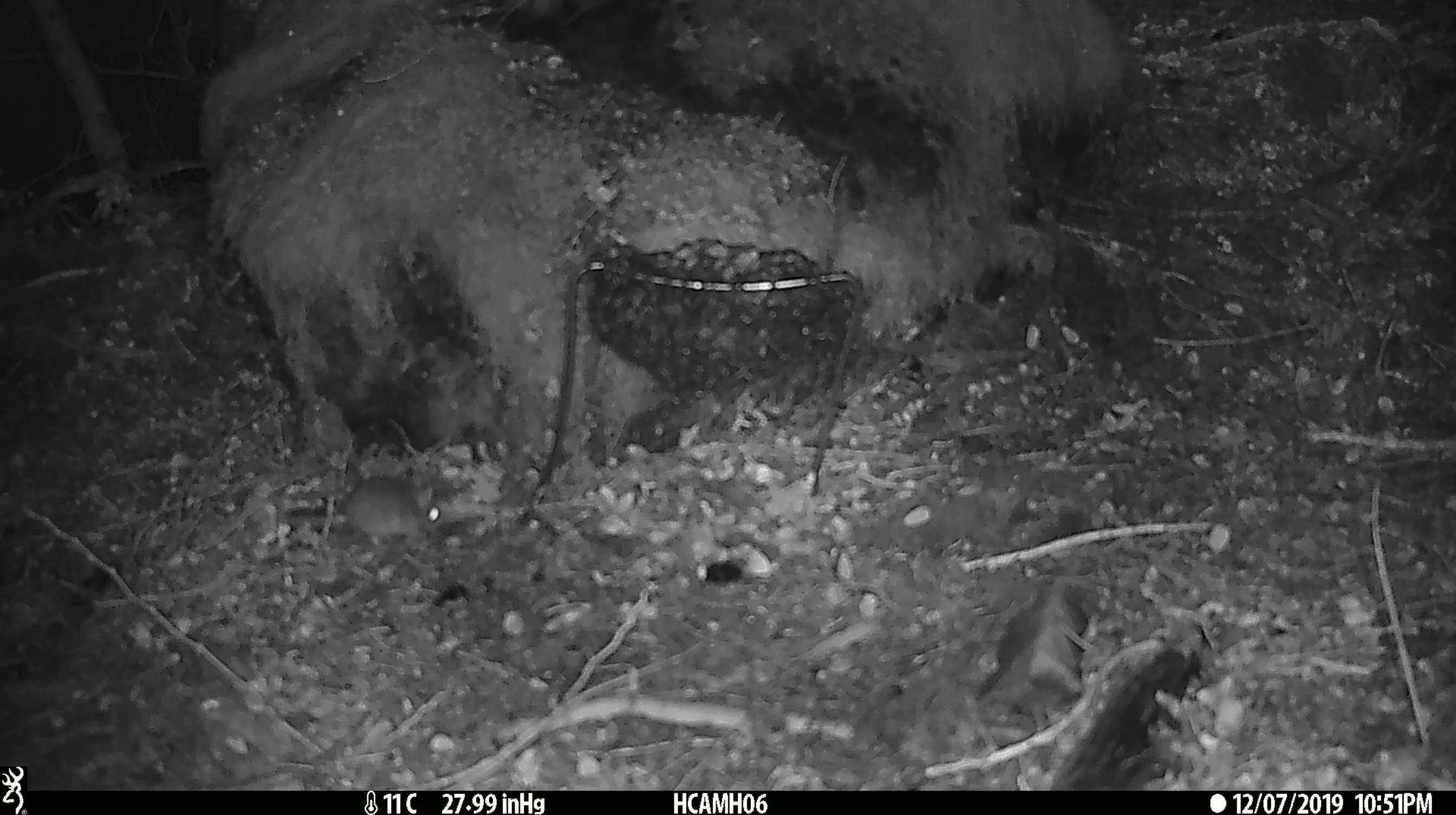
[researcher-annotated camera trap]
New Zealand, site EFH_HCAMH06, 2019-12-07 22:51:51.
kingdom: Animalia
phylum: Chordata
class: Mammalia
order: Rodentia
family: Muridae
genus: Mus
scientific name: Mus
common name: mouse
Mouse (Mus).